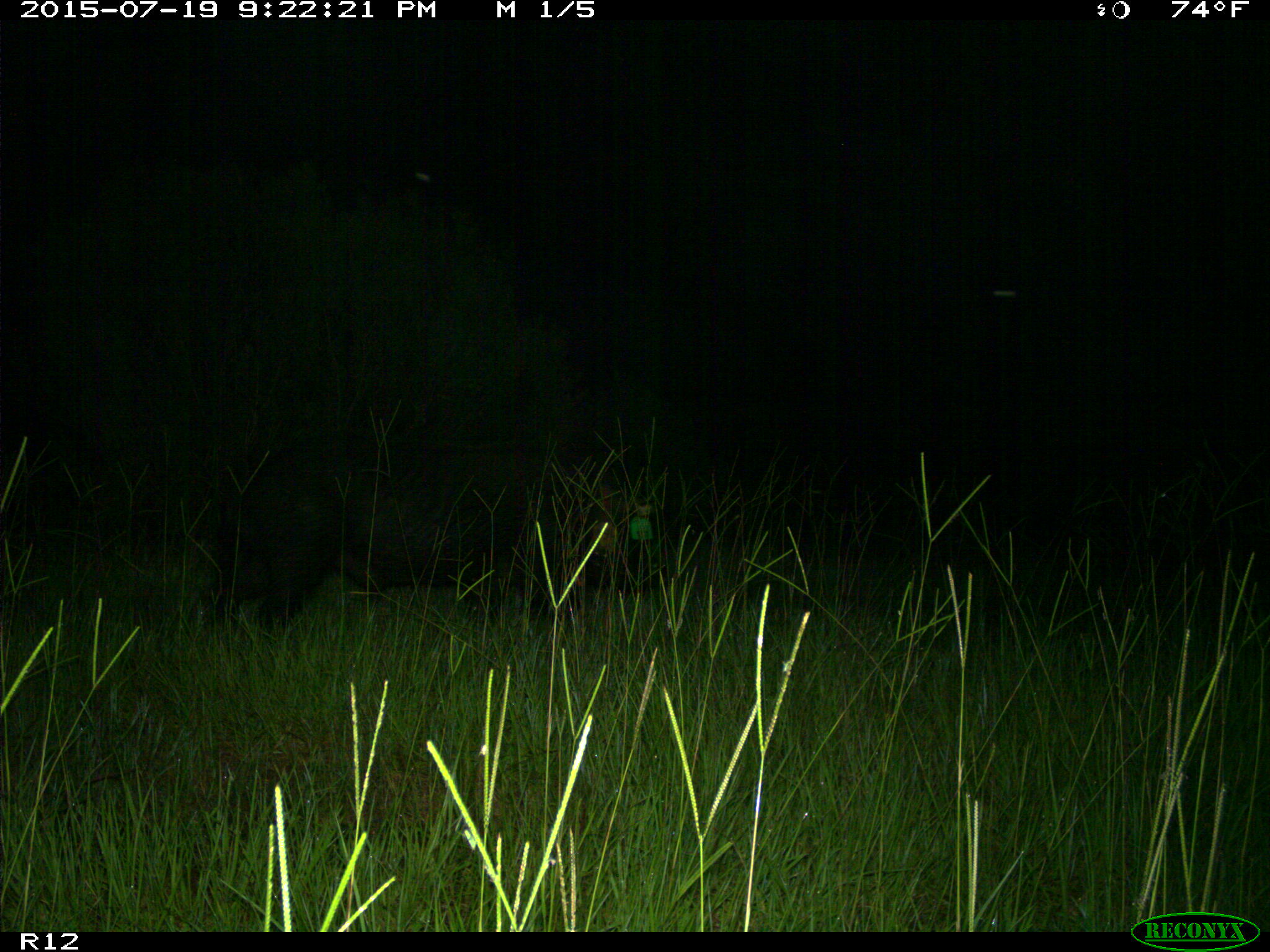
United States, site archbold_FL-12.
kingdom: Animalia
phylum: Chordata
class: Mammalia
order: Artiodactyla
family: Suidae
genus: Sus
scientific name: Sus scrofa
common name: wild boar